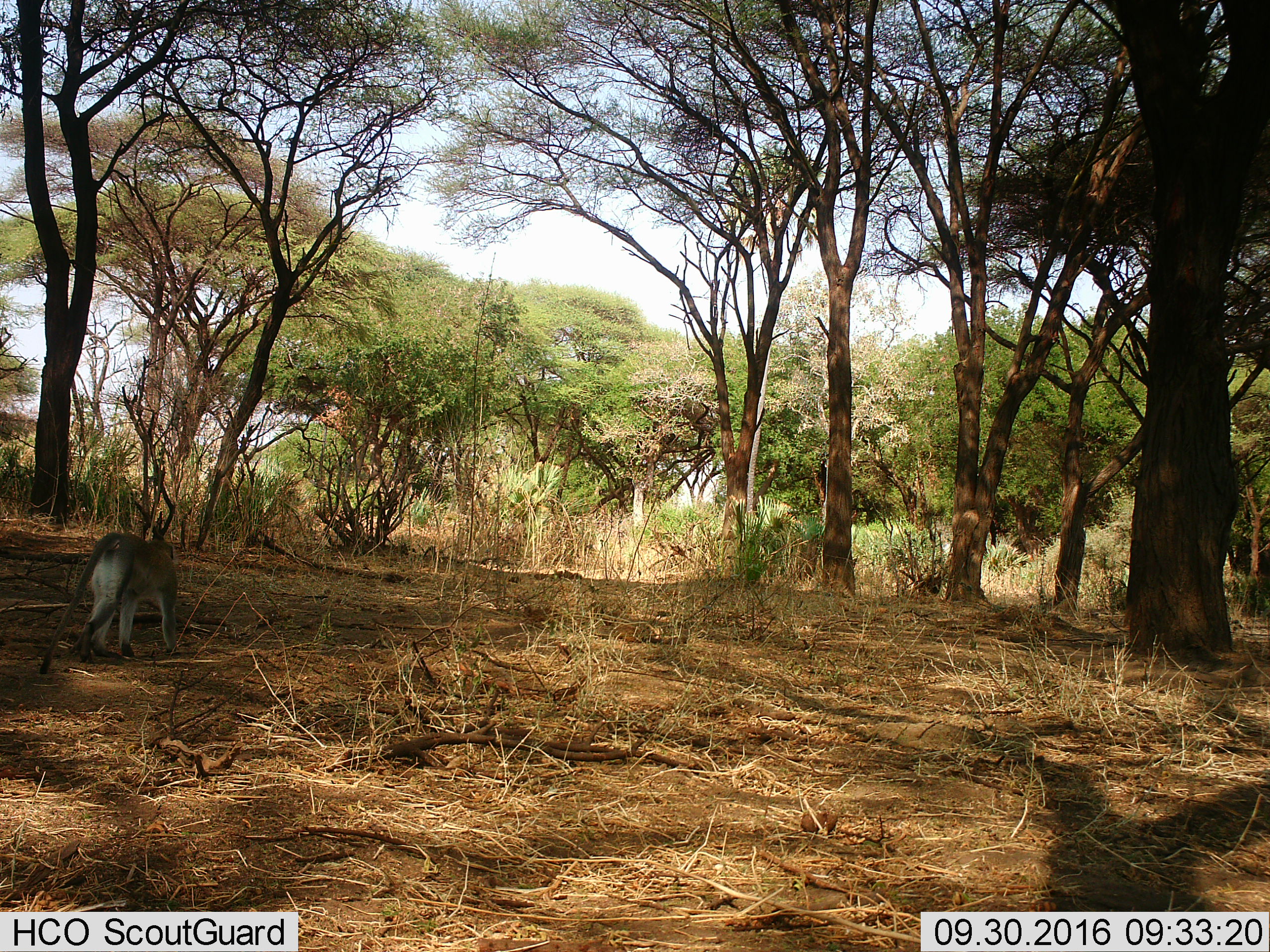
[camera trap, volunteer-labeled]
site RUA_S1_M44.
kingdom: Animalia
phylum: Chordata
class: Mammalia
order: Primates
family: Cercopithecidae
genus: Chlorocebus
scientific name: Chlorocebus pygerythrus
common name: vervet monkey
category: monkeyvervet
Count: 1.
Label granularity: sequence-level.